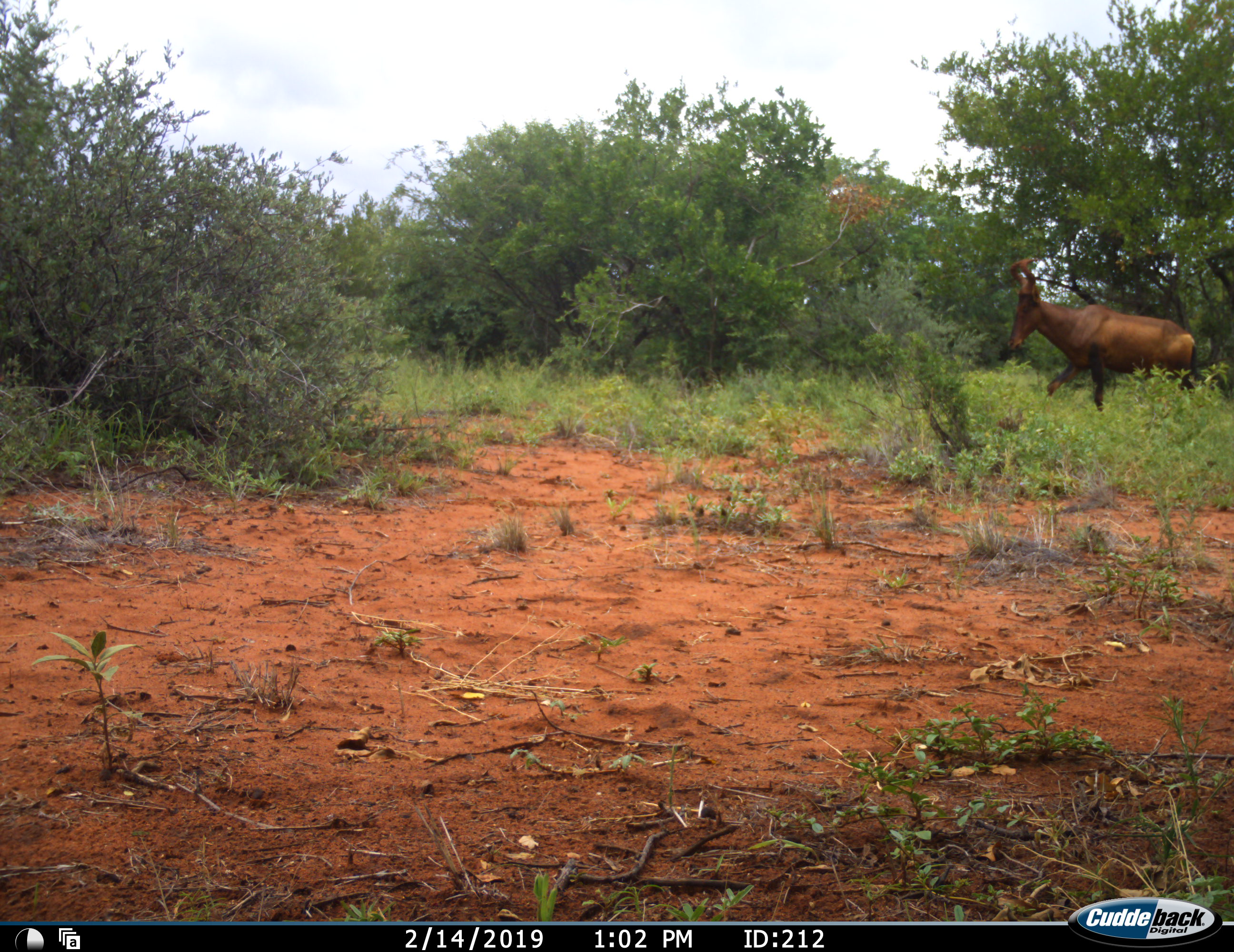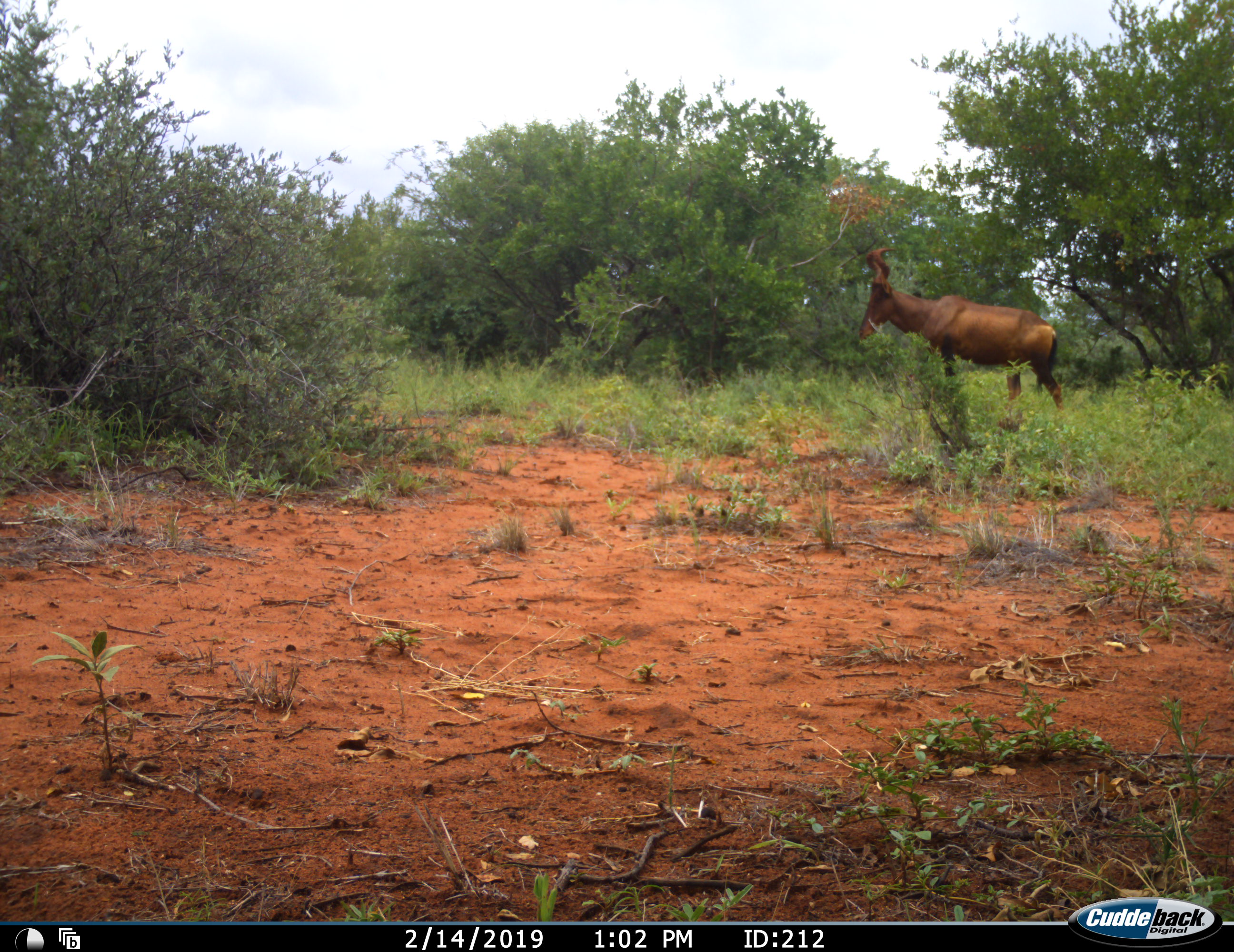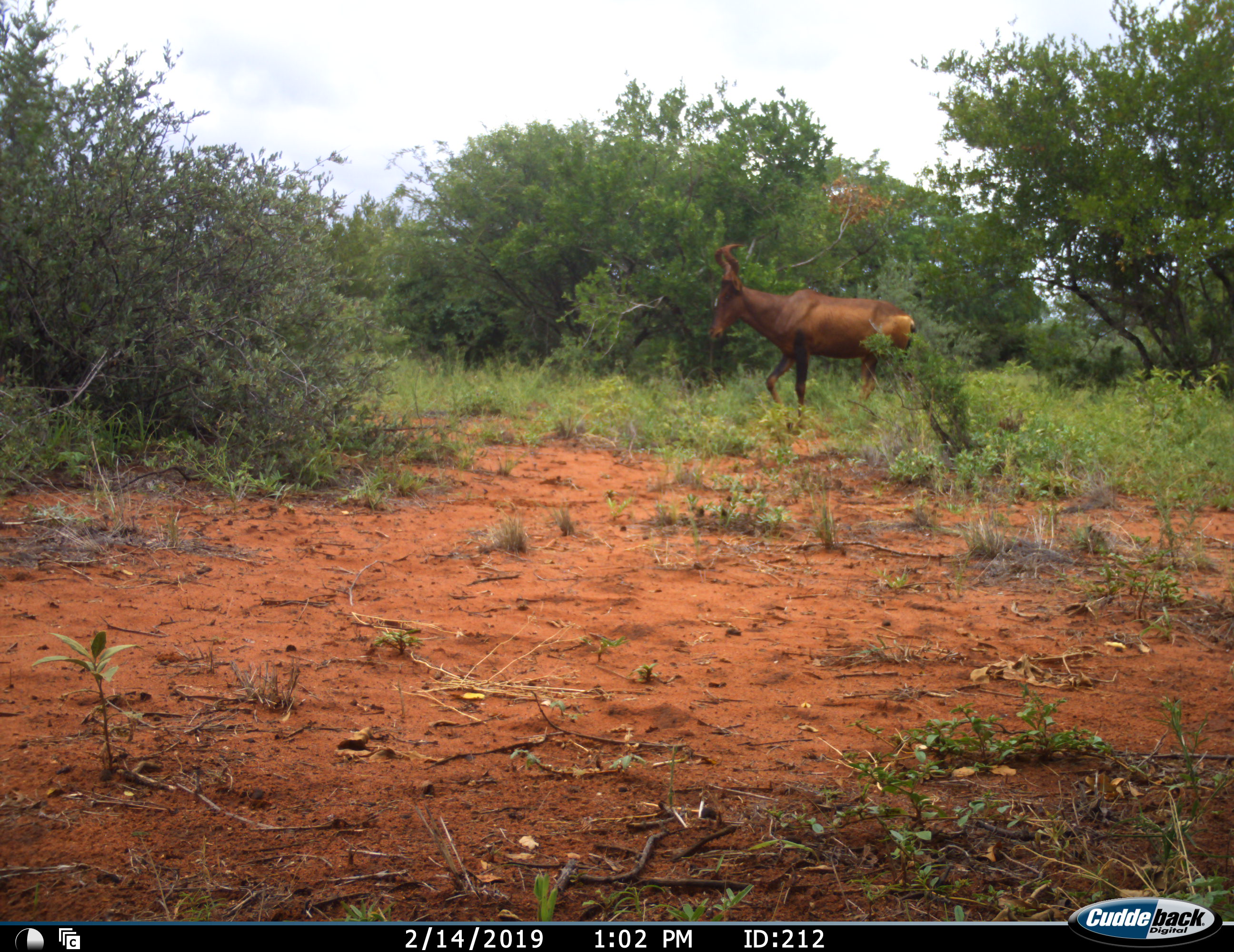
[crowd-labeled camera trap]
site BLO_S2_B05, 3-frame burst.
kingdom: Animalia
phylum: Chordata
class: Mammalia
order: Artiodactyla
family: Bovidae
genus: Alcelaphus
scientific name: Alcelaphus buselaphus caama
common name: red hartebeest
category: hartebeestred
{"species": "hartebeestred (red hartebeest) (Alcelaphus buselaphus caama)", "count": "1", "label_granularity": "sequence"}